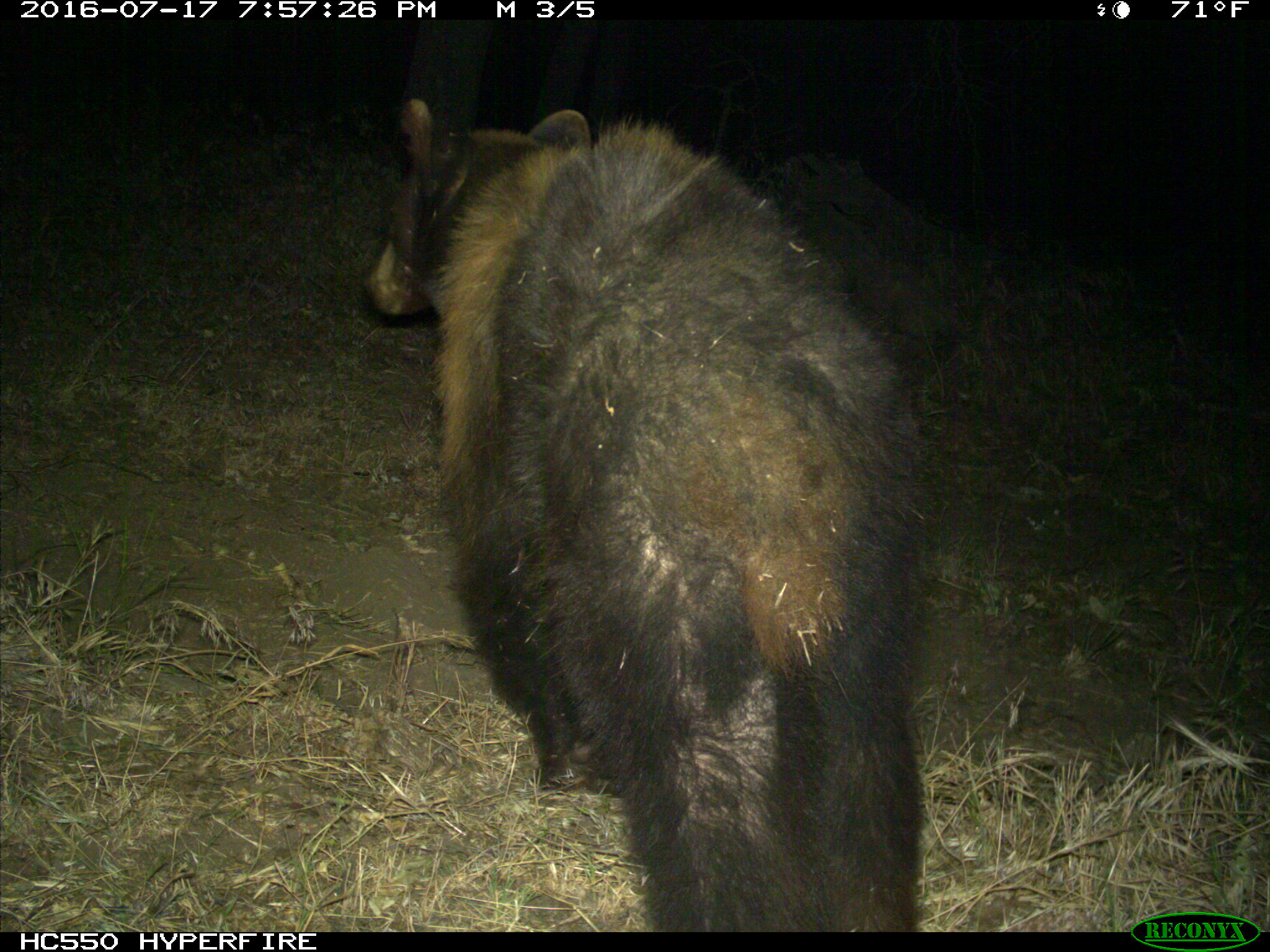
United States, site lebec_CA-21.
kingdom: Animalia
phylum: Chordata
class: Mammalia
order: Carnivora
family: Ursidae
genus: Ursus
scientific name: Ursus americanus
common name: american black bear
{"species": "Ursus americanus (american black bear)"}